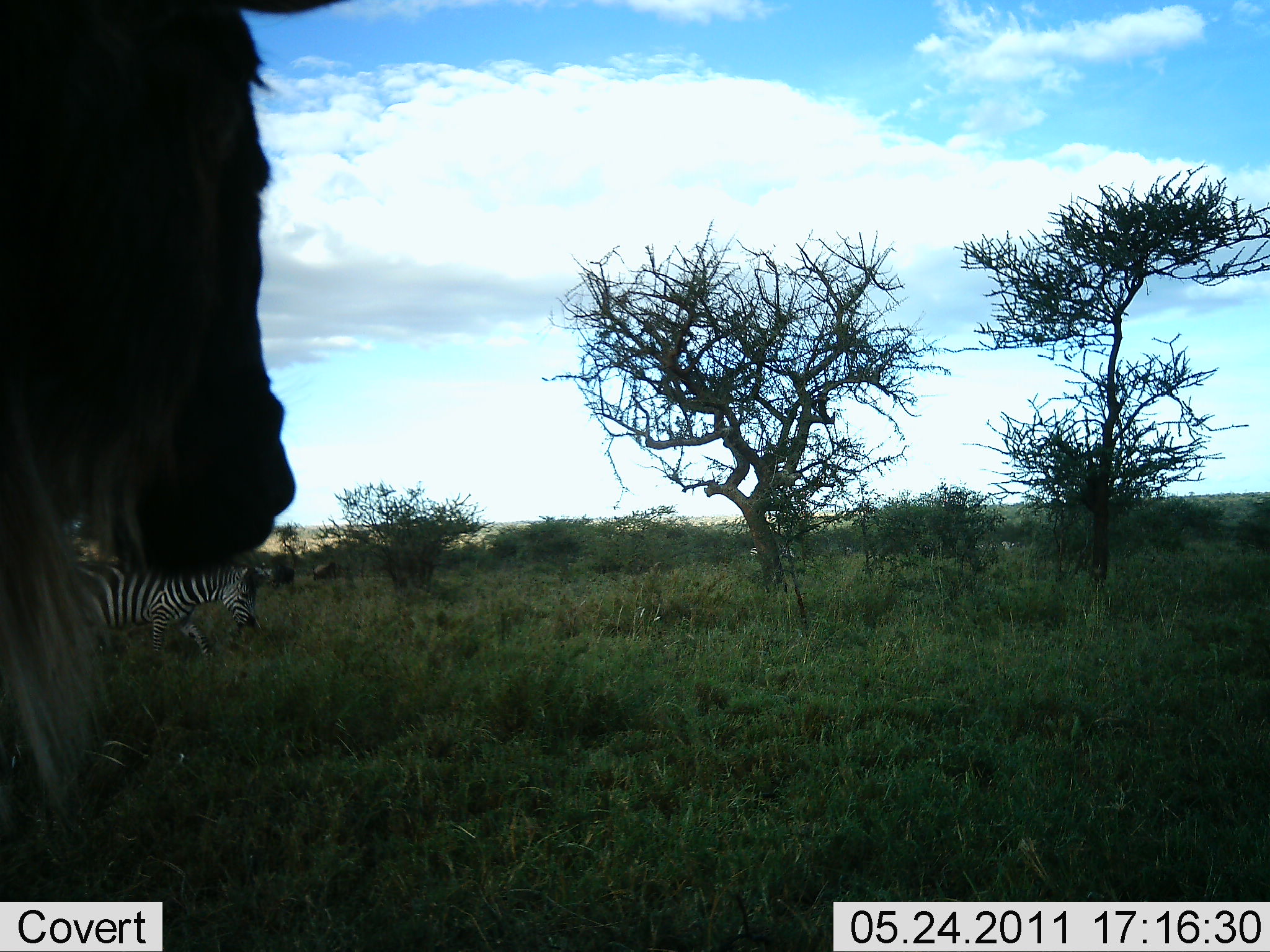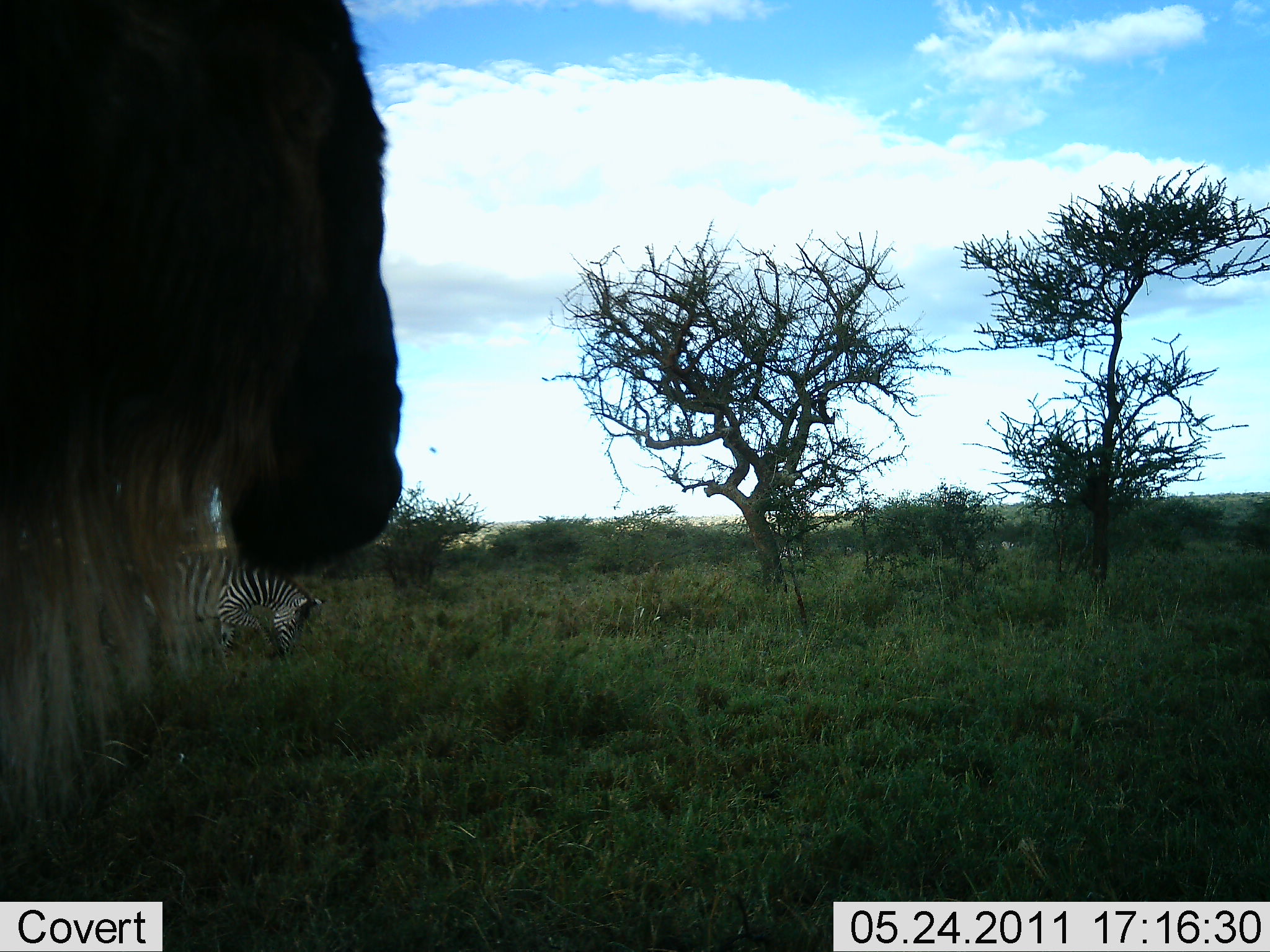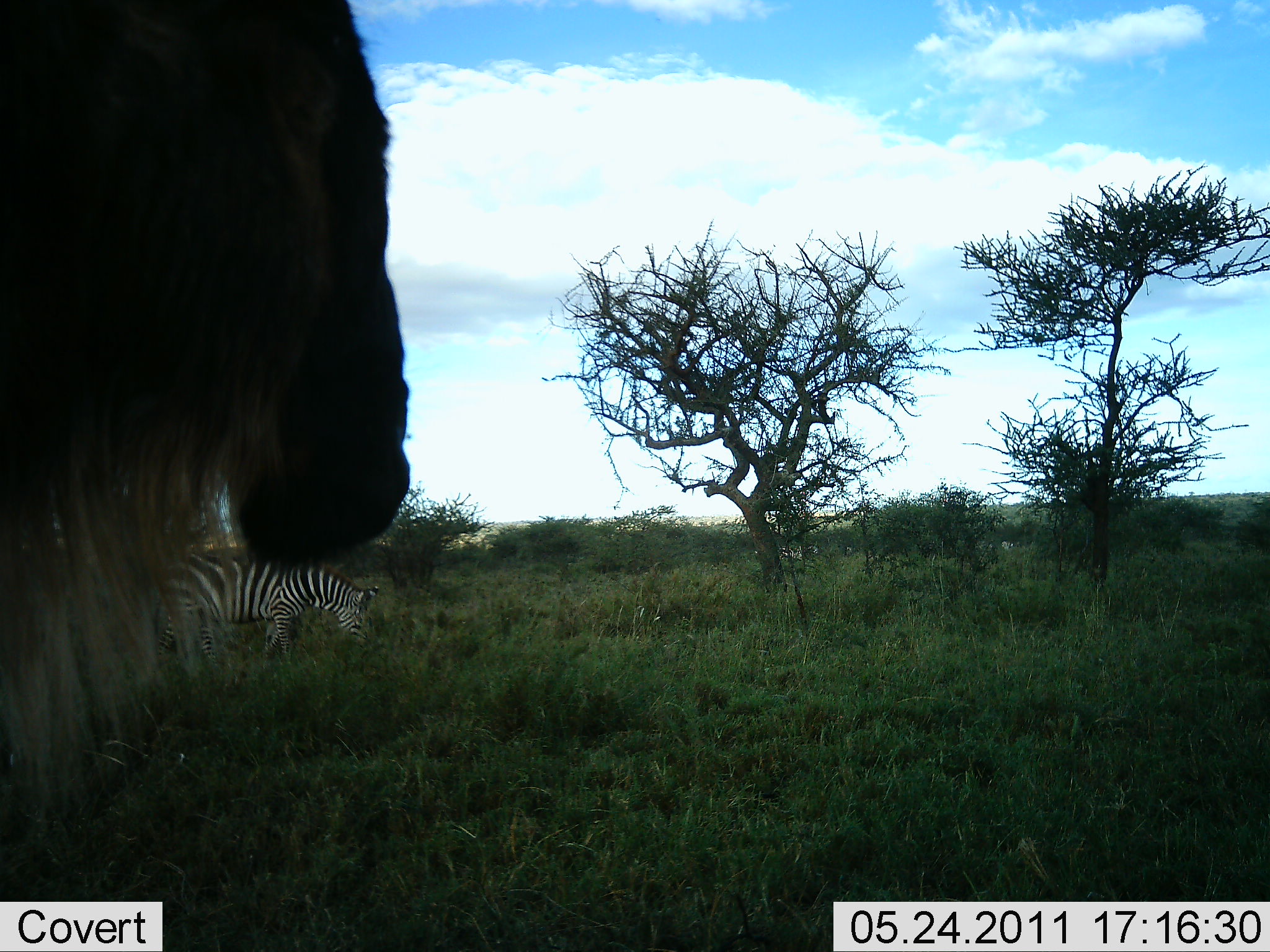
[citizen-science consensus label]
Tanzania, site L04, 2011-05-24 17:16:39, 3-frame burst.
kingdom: Animalia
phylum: Chordata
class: Mammalia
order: Artiodactyla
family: Bovidae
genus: Connochaetes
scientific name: Connochaetes taurinus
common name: blue wildebeest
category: wildebeest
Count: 1.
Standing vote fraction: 82%.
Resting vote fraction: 0%.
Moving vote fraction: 18%.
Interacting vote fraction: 0%.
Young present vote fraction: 0%.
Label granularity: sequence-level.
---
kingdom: Animalia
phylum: Chordata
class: Mammalia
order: Perissodactyla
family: Equidae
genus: Equus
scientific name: Equus quagga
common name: plains zebra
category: zebra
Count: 1.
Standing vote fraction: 27%.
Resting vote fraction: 0%.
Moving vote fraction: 36%.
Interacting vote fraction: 0%.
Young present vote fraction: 0%.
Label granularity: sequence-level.